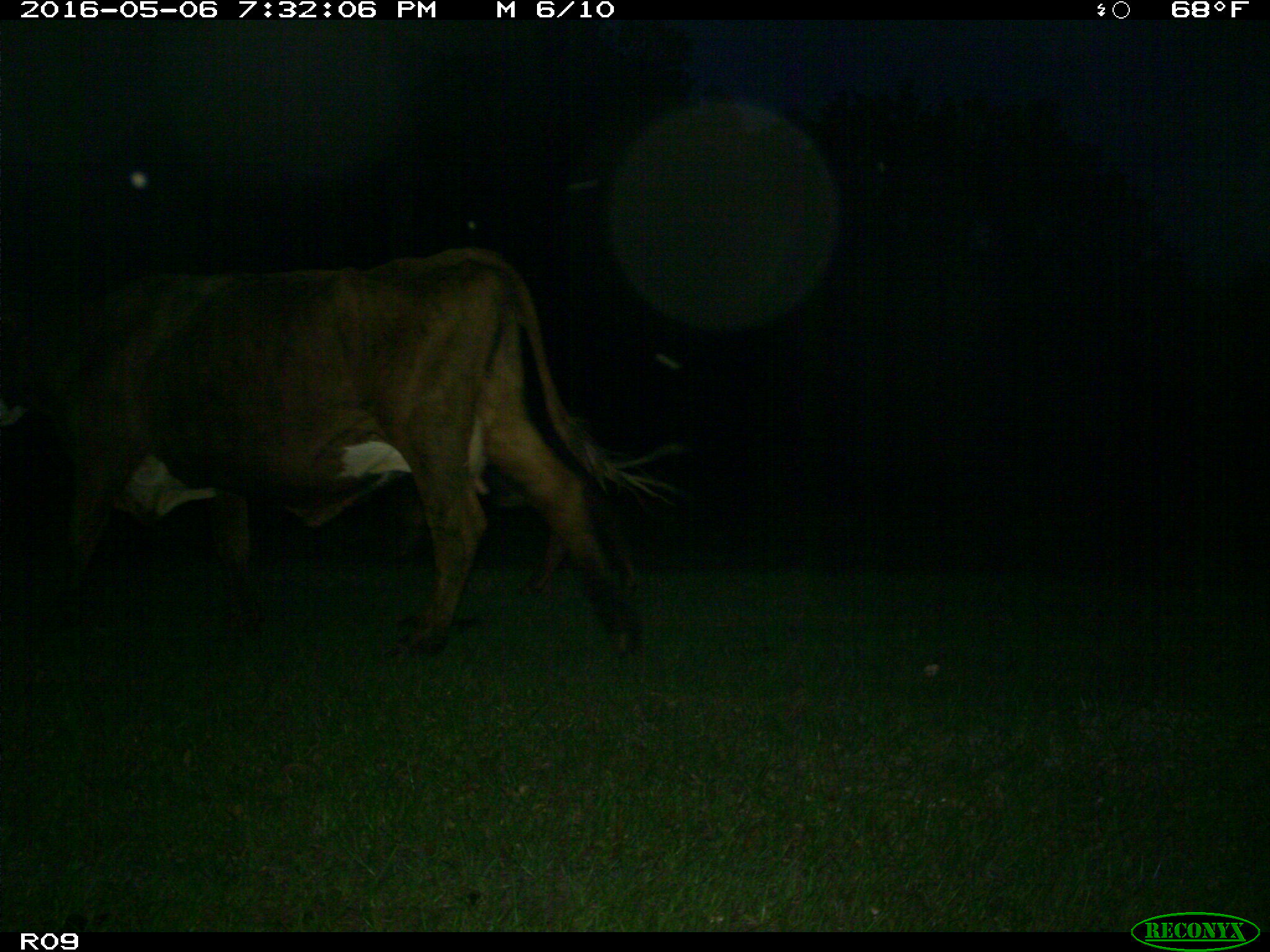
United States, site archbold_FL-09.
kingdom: Animalia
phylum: Chordata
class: Mammalia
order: Artiodactyla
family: Bovidae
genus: Bos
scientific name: Bos taurus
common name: domestic cow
Bos taurus (domestic cow).